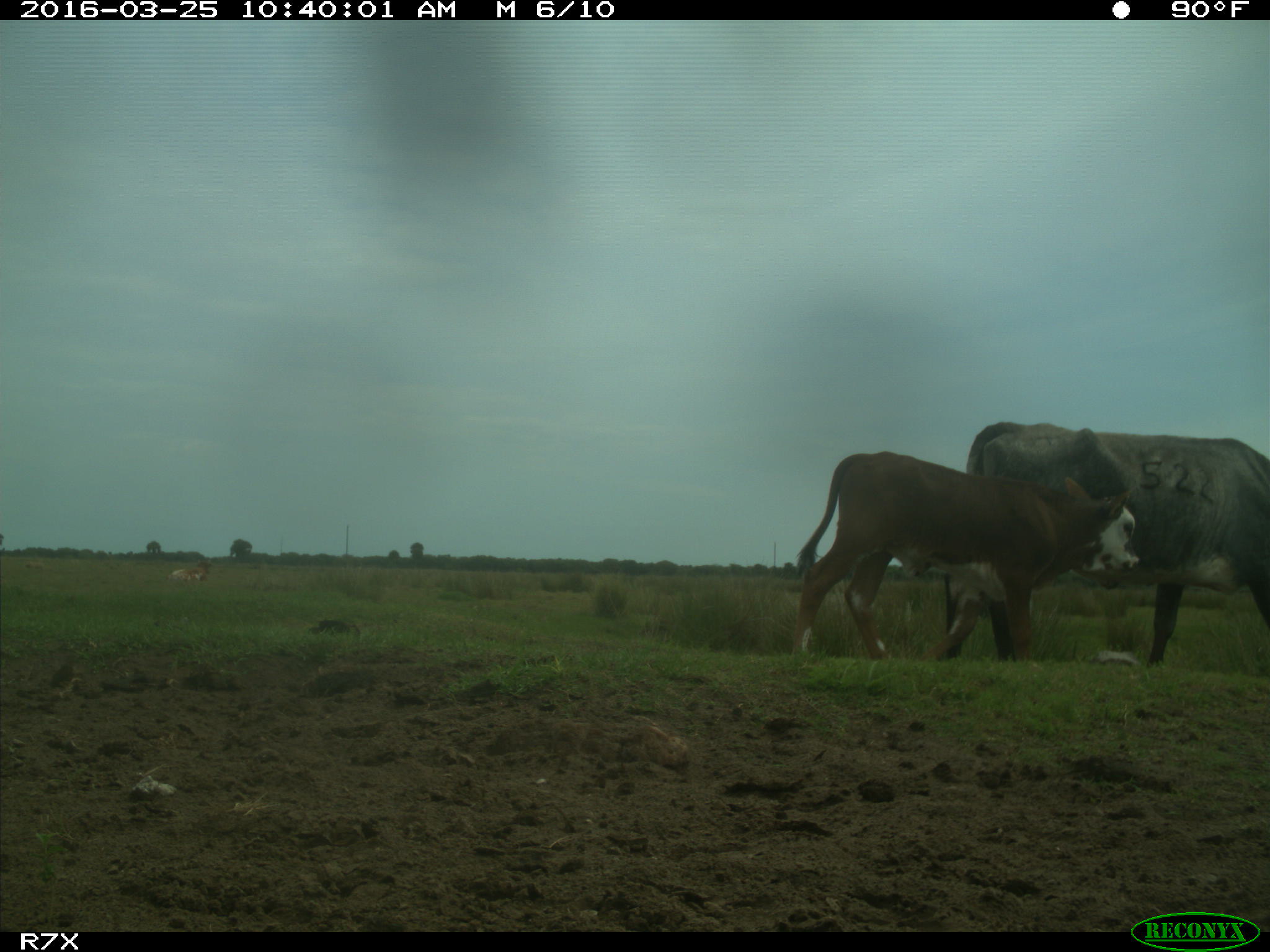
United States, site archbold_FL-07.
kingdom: Animalia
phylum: Chordata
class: Mammalia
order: Artiodactyla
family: Bovidae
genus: Bos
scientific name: Bos taurus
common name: domestic cow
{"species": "Bos taurus (domestic cow)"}